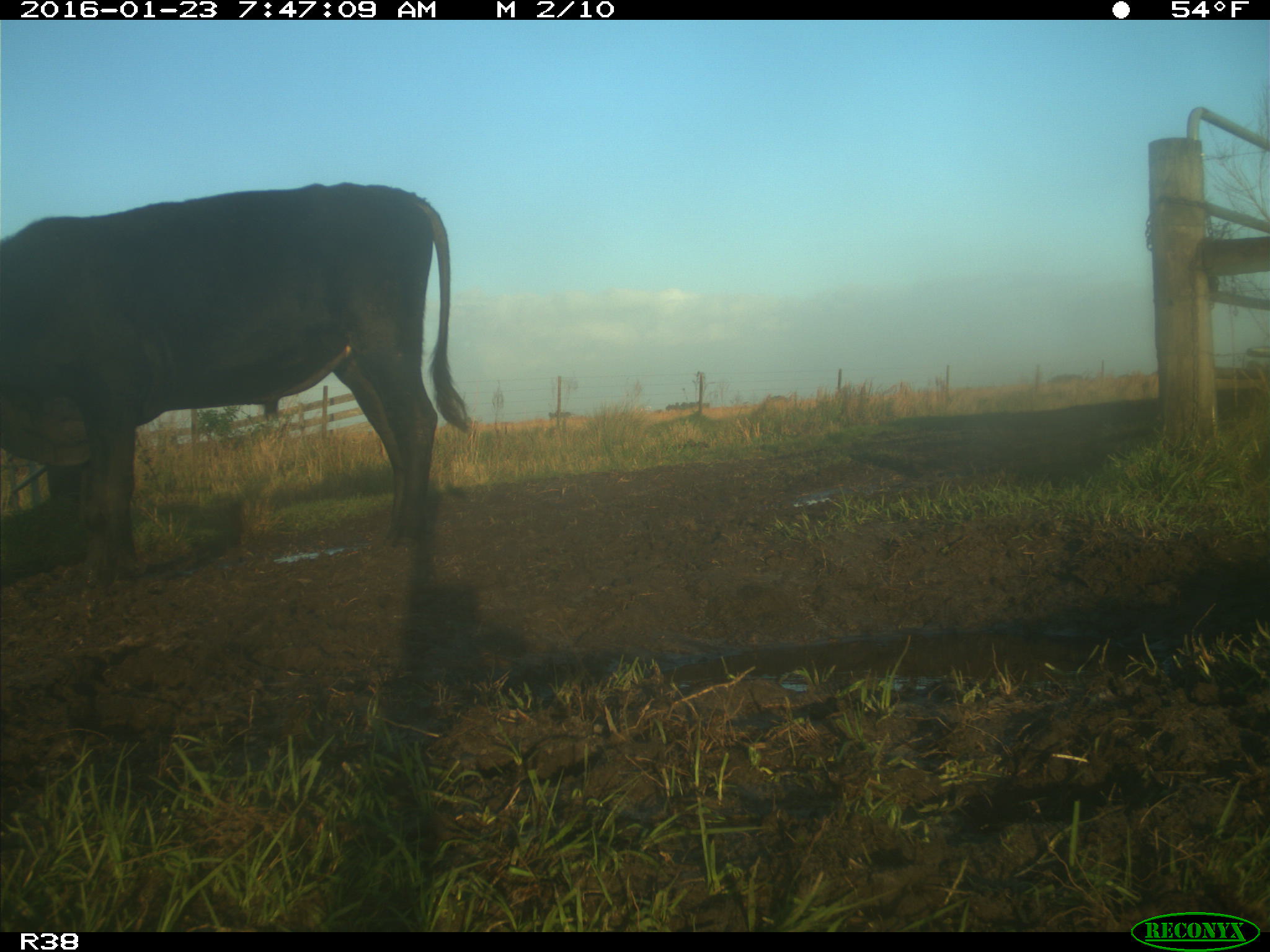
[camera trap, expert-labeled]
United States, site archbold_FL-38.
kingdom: Animalia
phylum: Chordata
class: Mammalia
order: Artiodactyla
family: Bovidae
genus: Bos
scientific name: Bos taurus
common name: domestic cow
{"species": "Bos taurus (domestic cow)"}